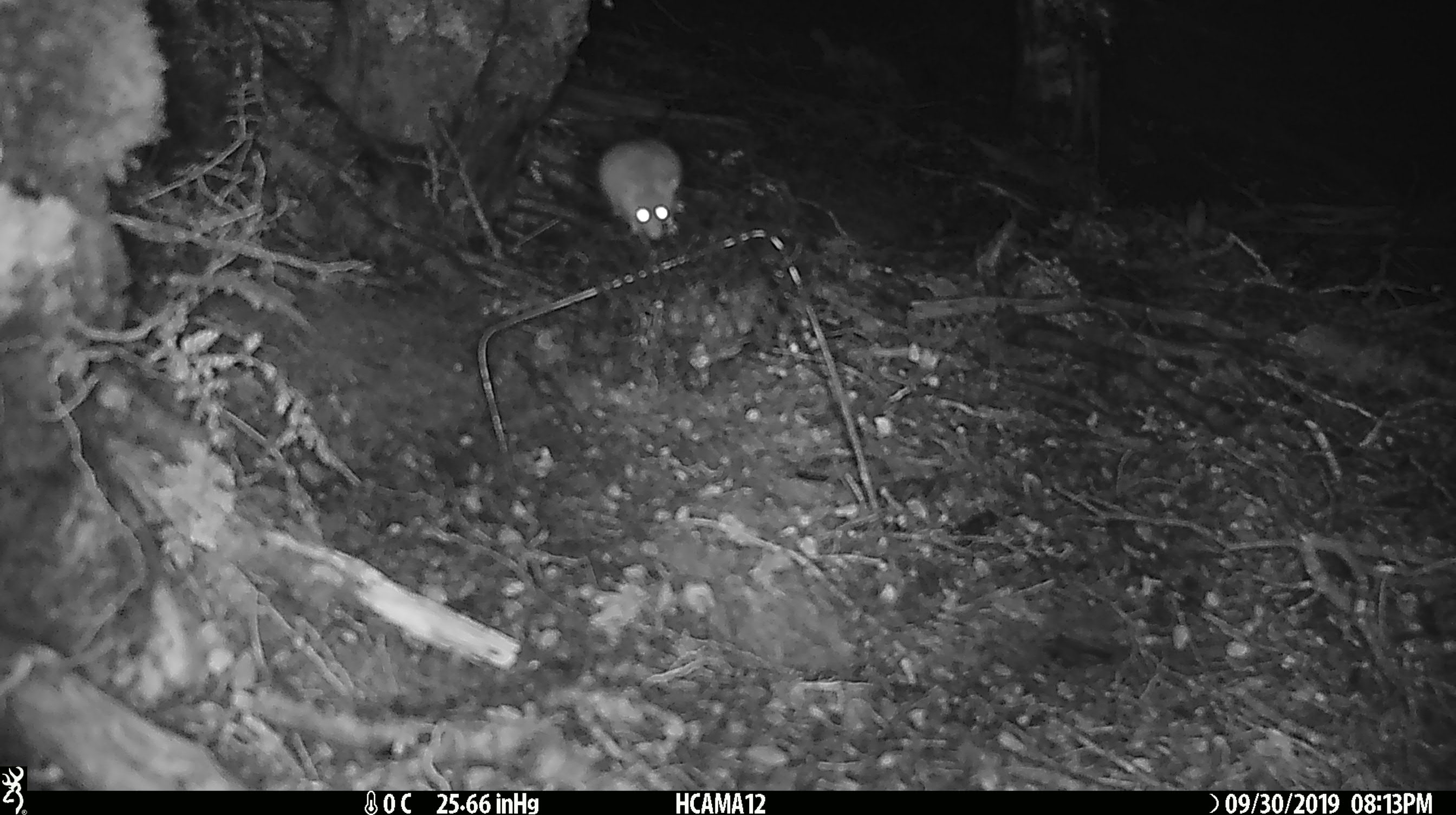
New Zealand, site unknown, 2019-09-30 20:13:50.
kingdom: Animalia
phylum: Chordata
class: Mammalia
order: Rodentia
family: Muridae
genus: Mus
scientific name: Mus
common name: mouse